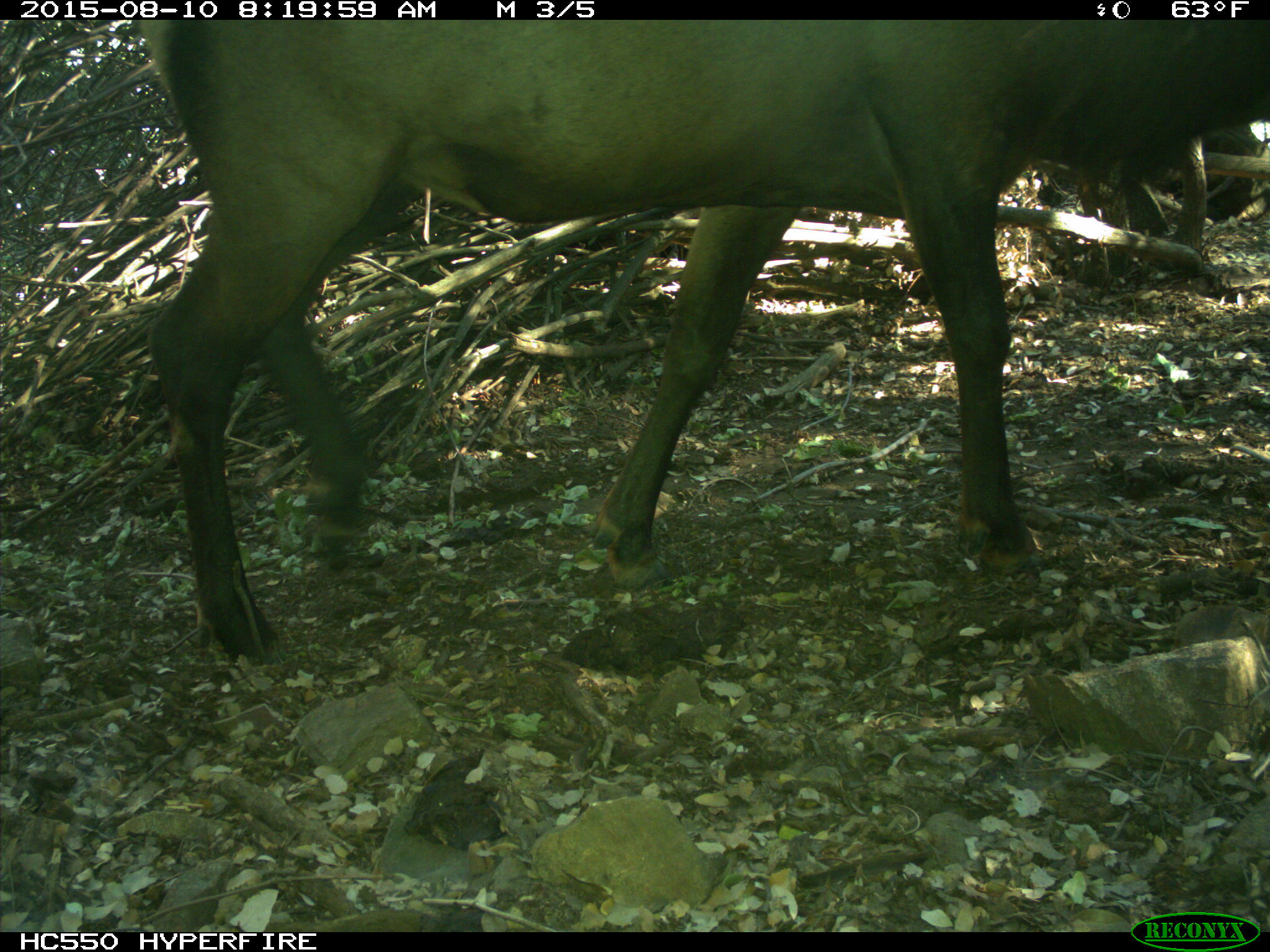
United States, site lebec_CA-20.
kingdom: Animalia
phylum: Chordata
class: Mammalia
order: Artiodactyla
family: Cervidae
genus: Cervus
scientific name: Cervus canadensis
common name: elk